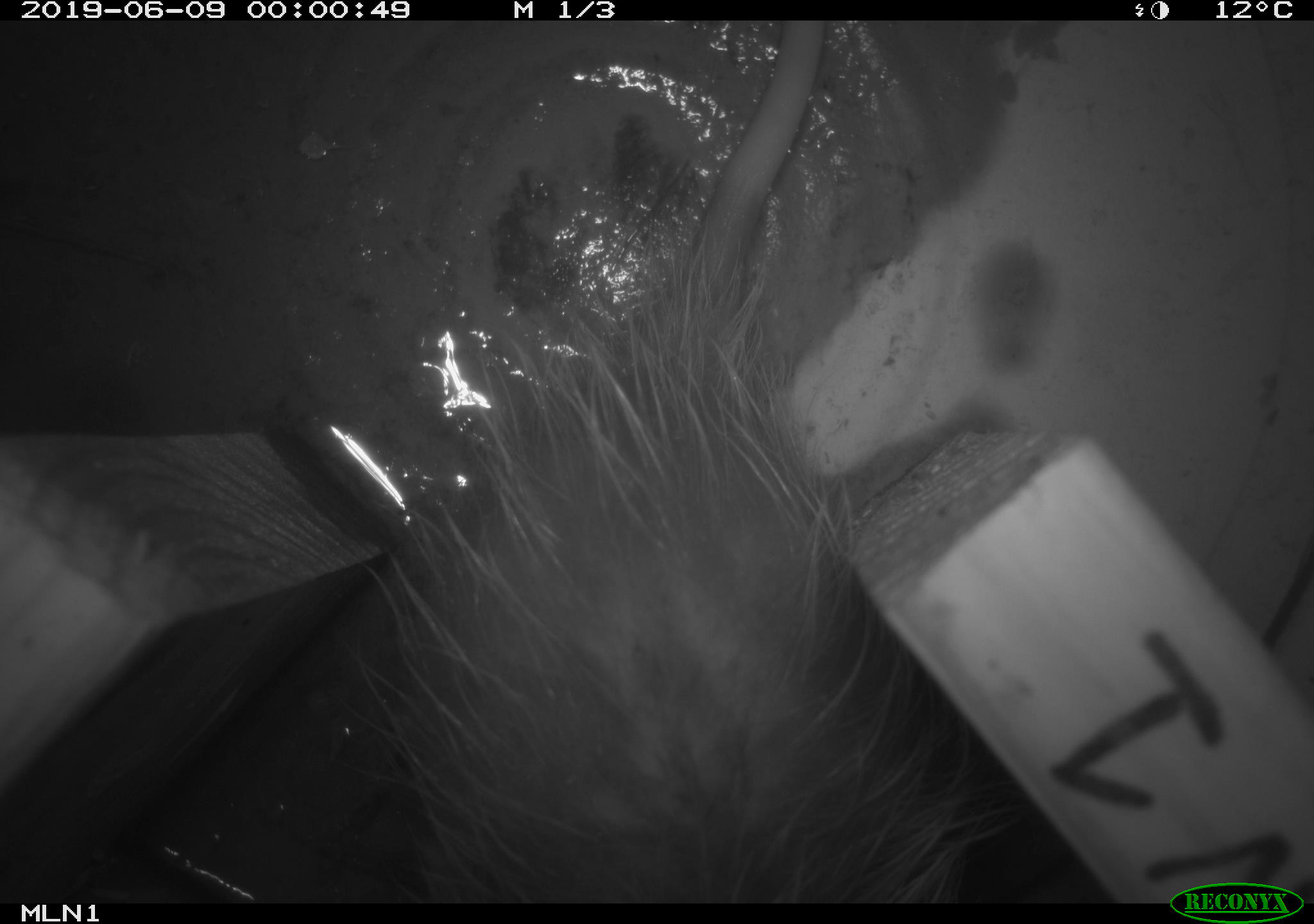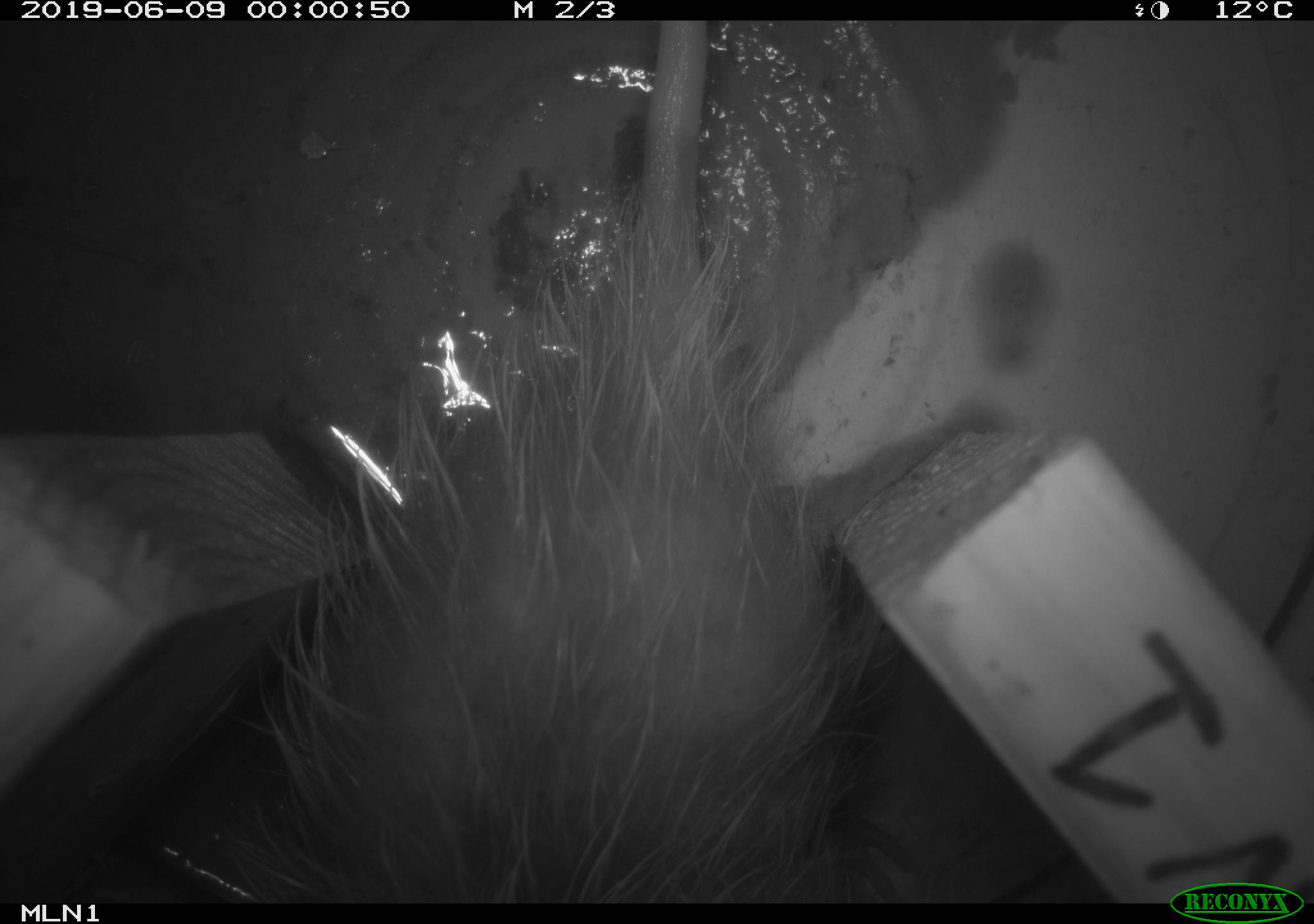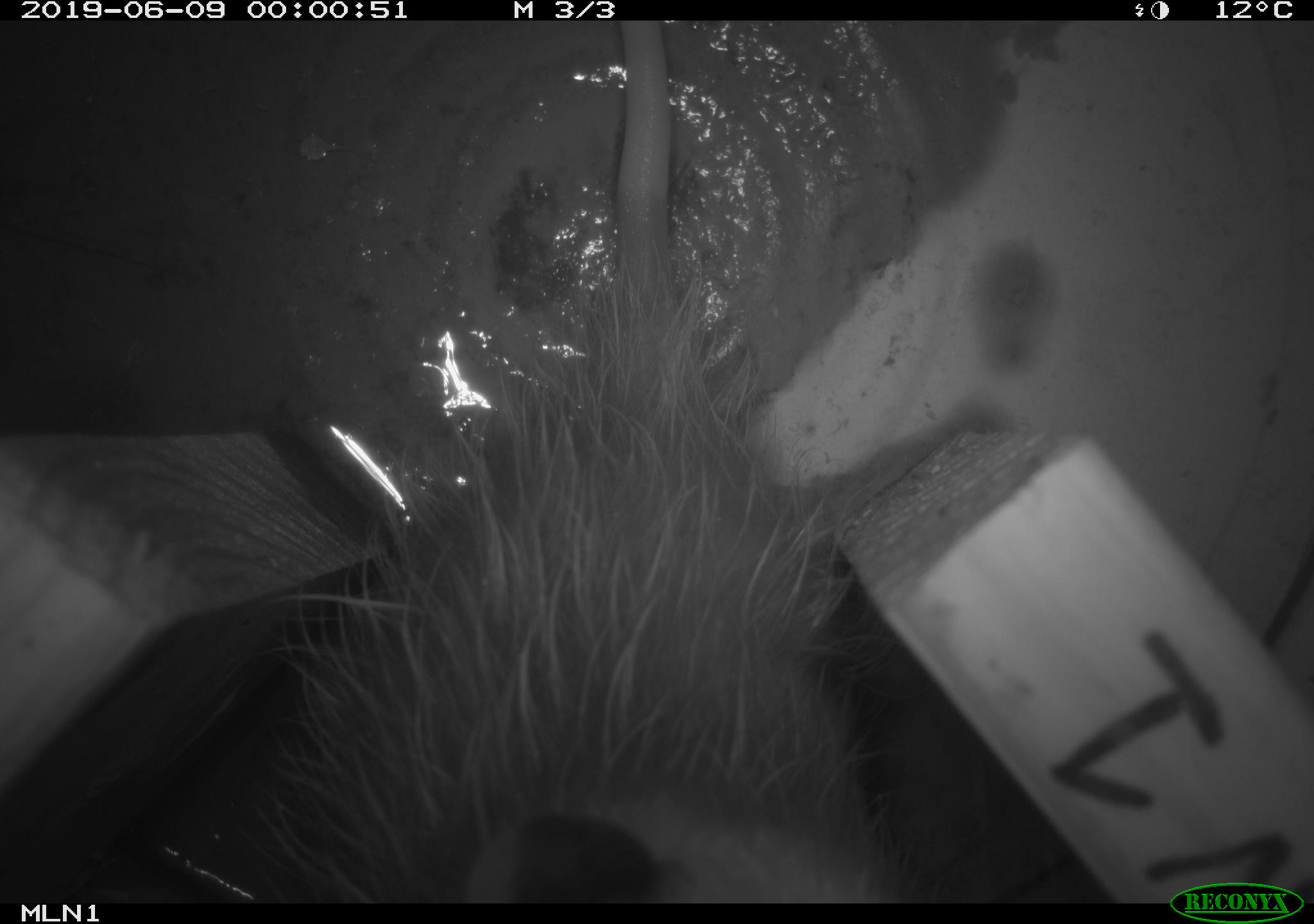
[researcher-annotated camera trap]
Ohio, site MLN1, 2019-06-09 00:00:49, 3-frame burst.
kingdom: Animalia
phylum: Chordata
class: Mammalia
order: Didelphimorphia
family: Didelphidae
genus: Didelphis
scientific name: Didelphis virginiana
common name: virginia opossum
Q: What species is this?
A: Virginia opossum (Didelphis virginiana).